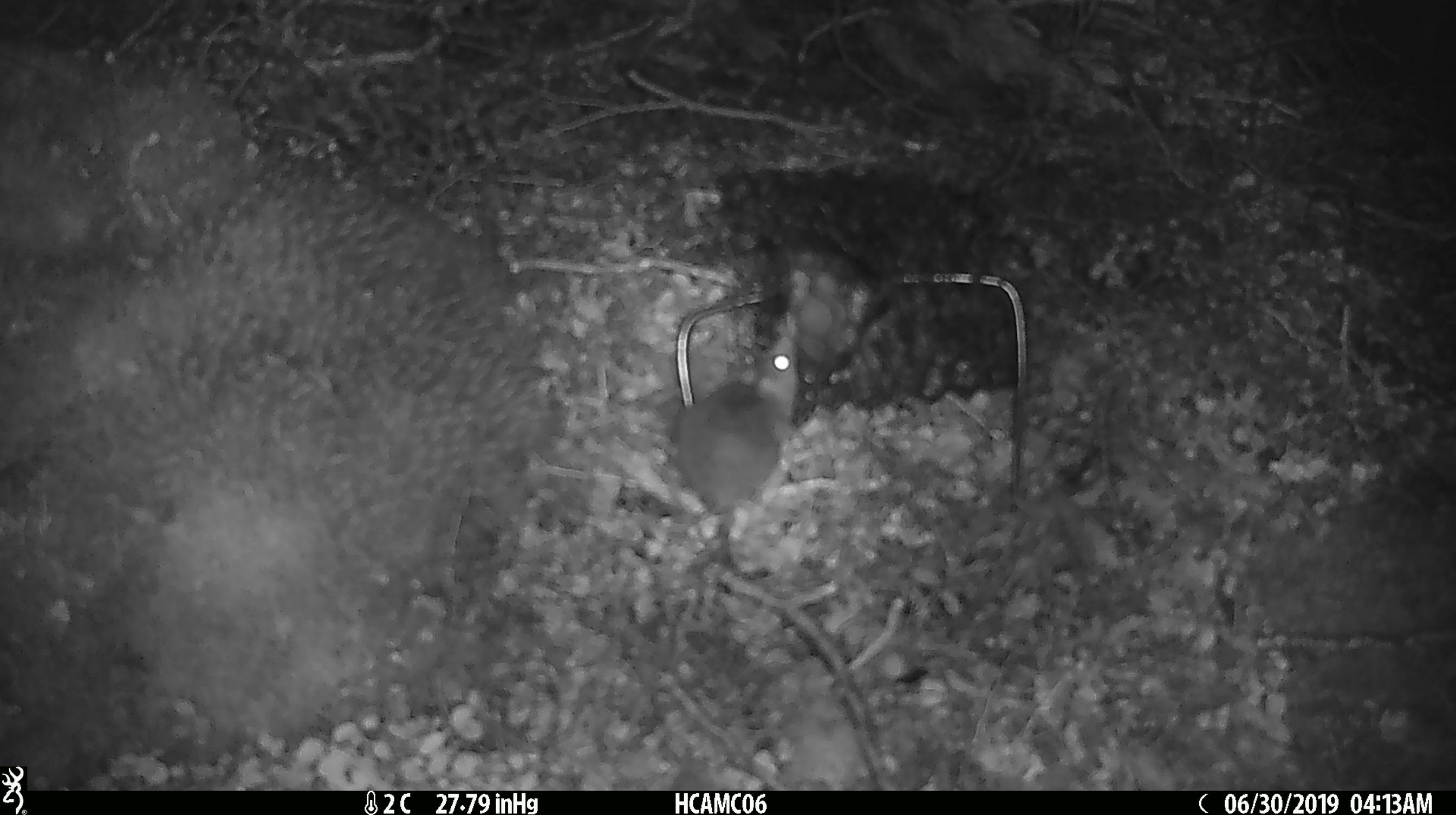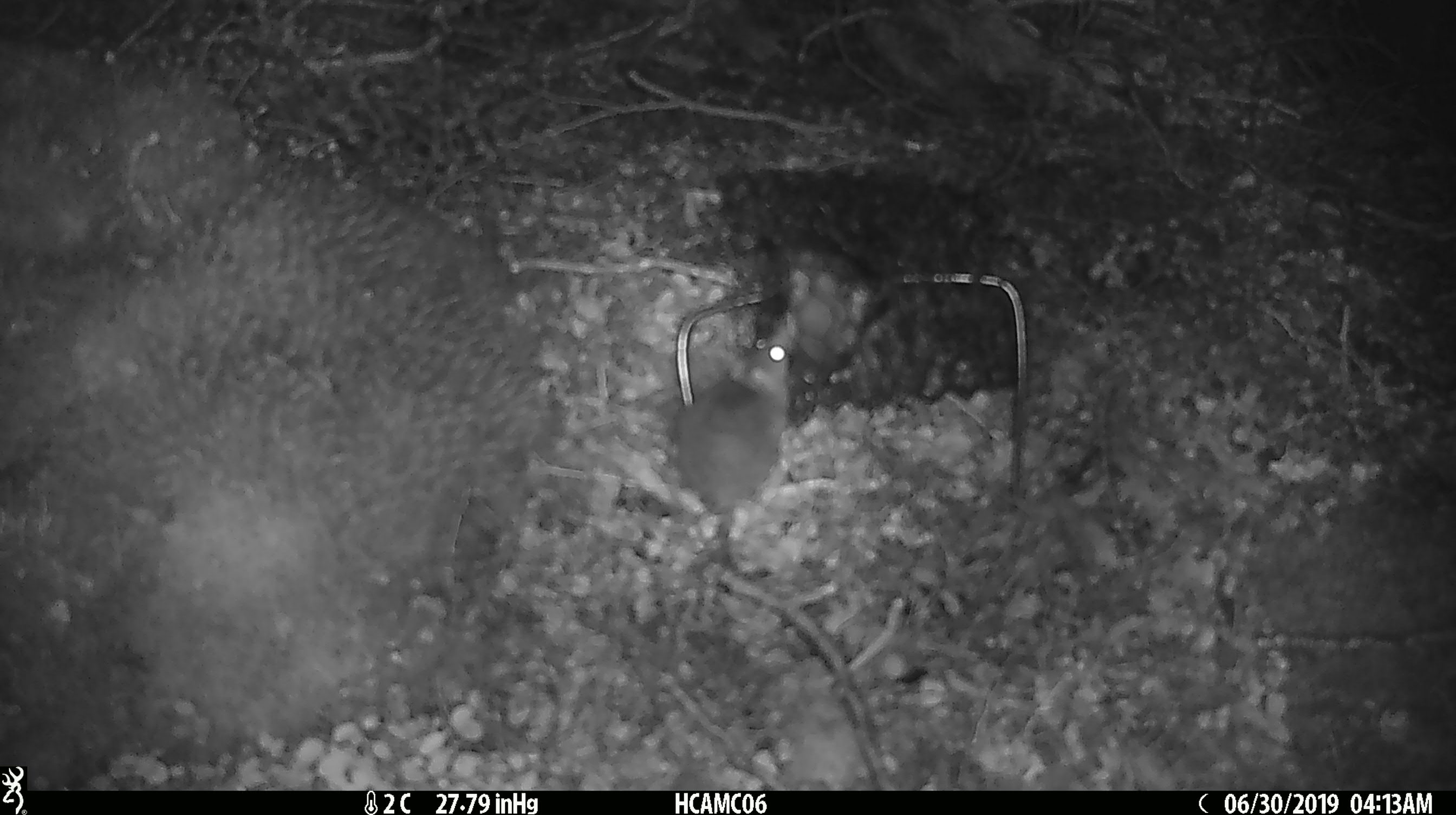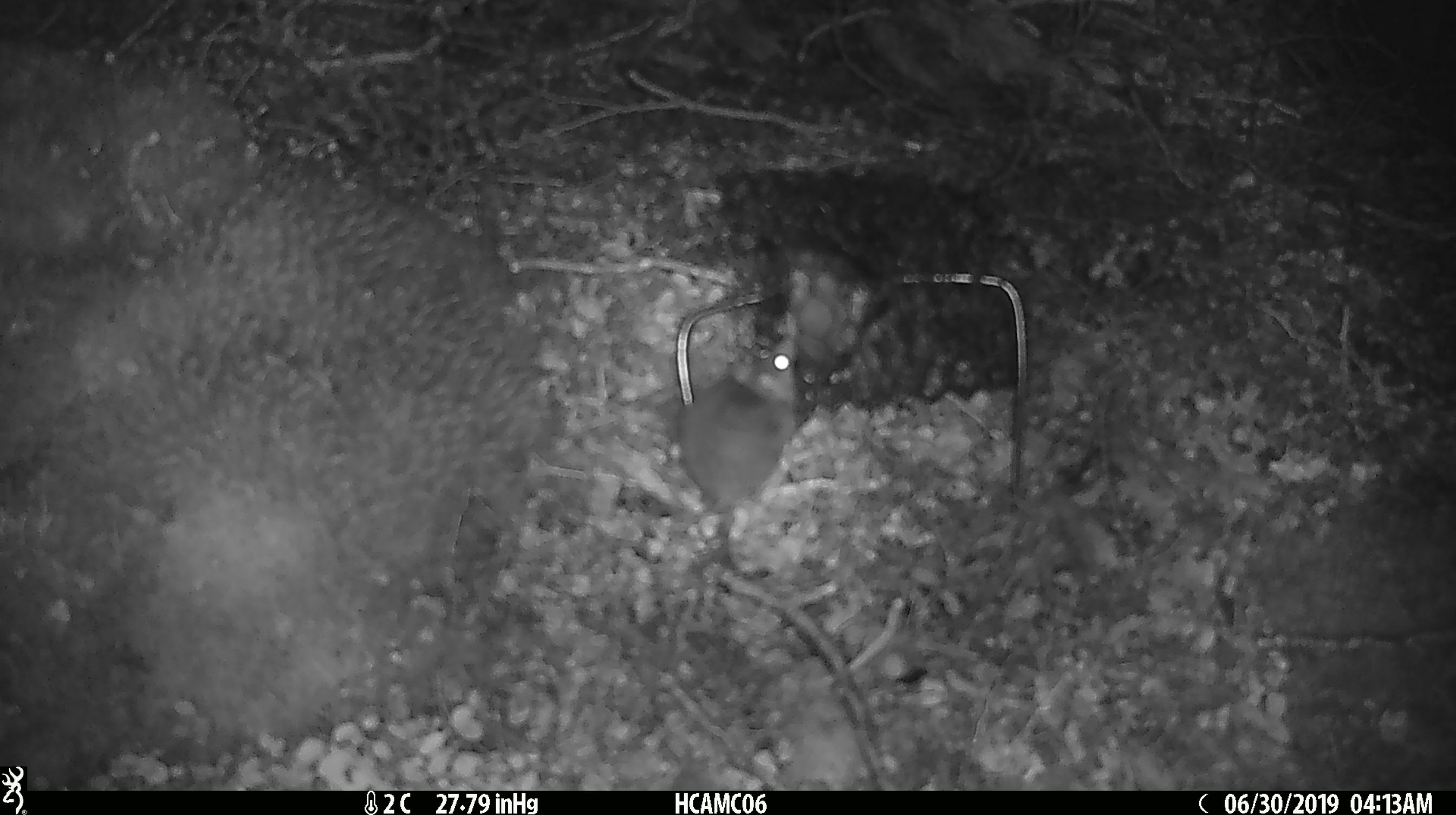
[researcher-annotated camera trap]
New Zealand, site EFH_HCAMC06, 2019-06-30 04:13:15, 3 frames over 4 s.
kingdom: Animalia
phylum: Chordata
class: Mammalia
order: Rodentia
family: Muridae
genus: Mus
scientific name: Mus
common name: mouse